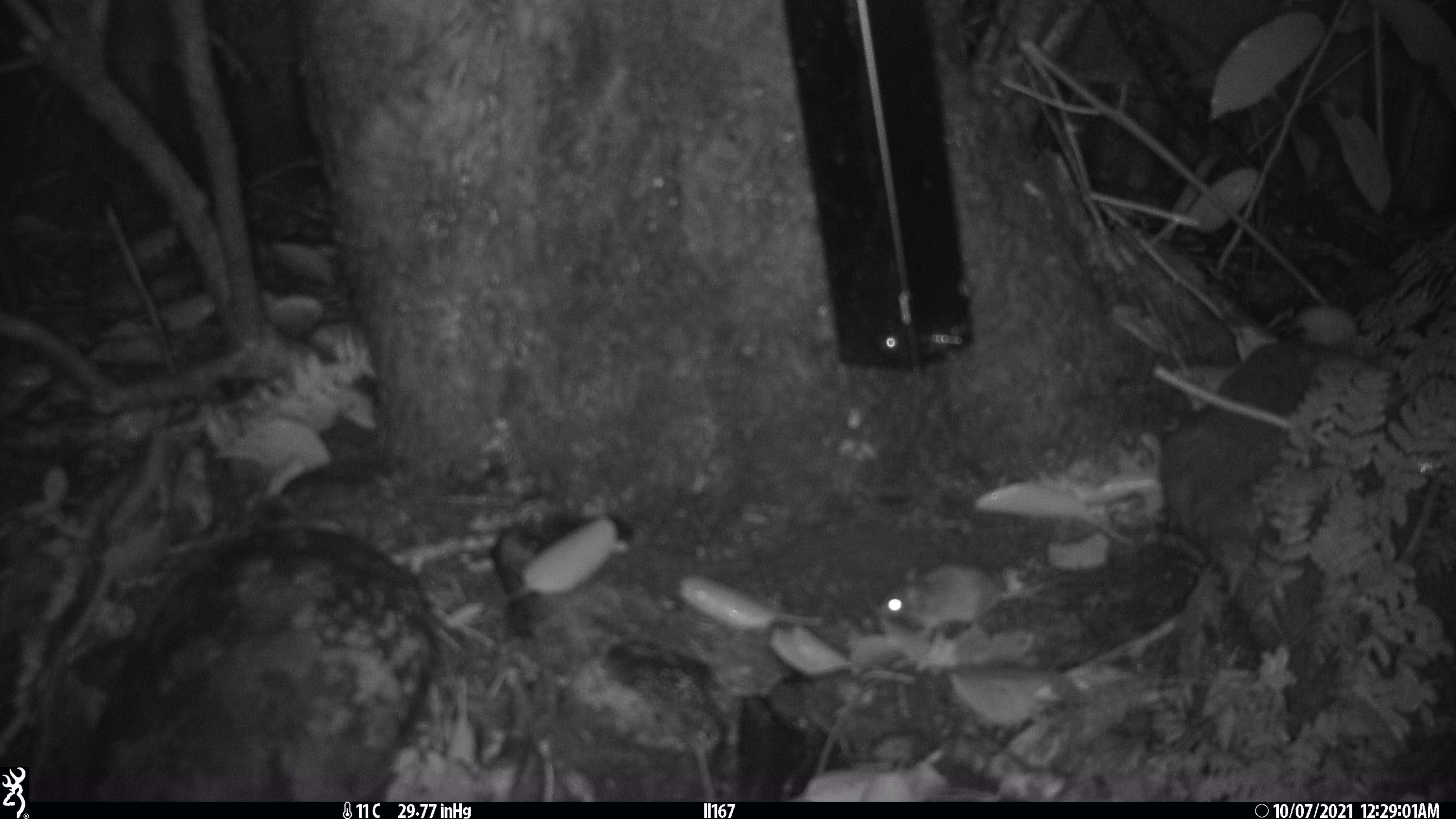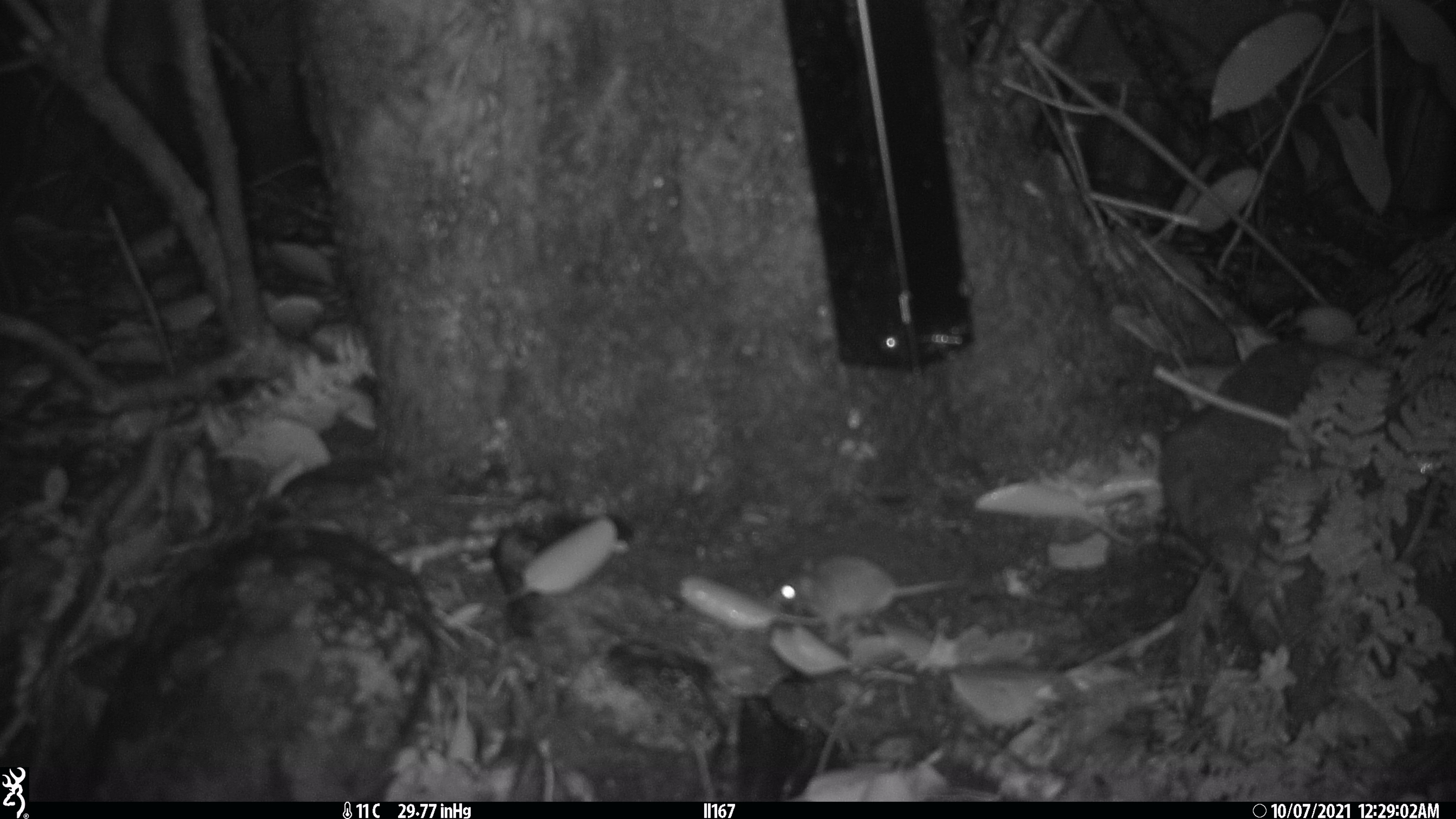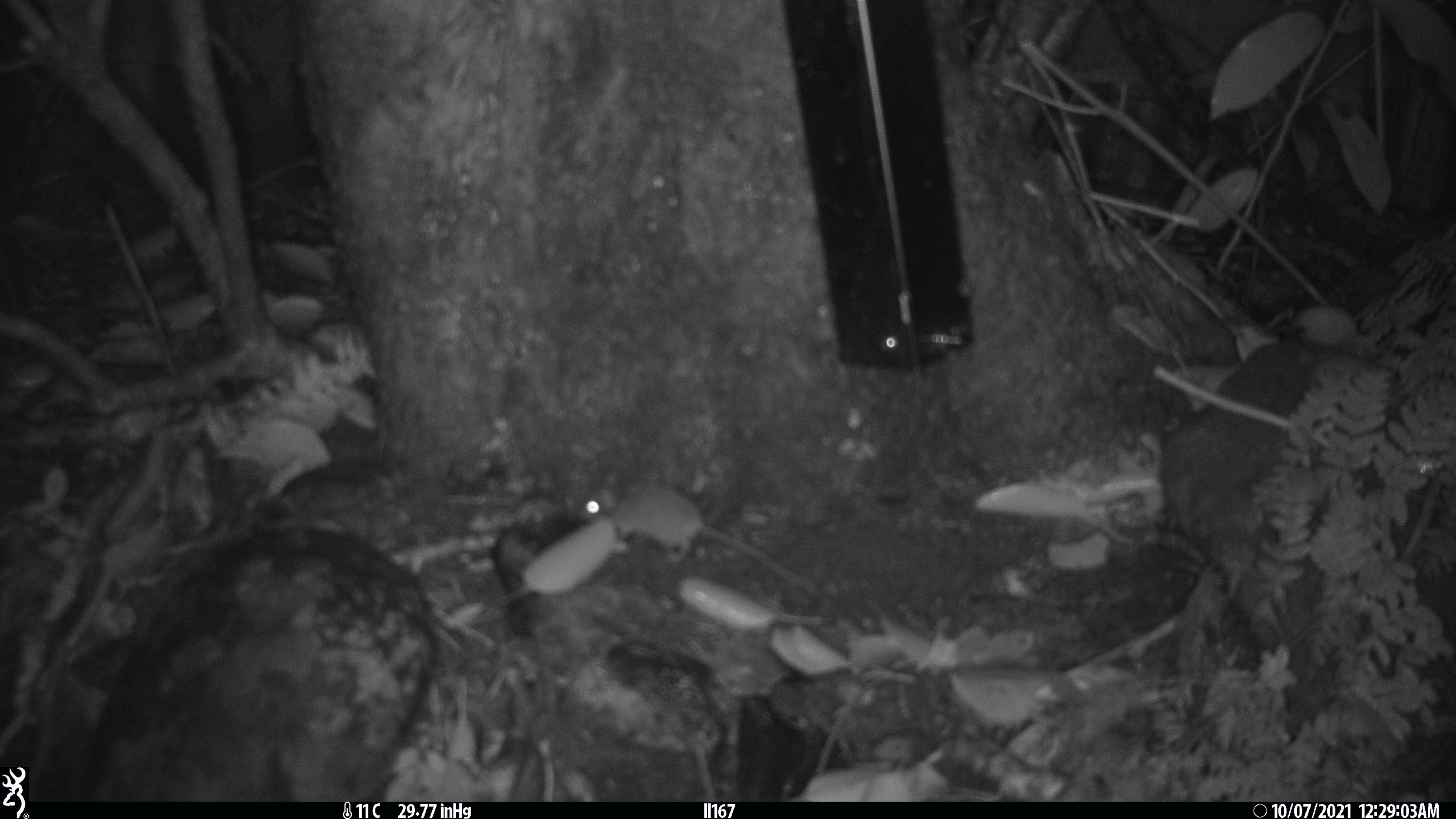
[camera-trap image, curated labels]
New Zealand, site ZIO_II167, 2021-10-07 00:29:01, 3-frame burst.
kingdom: Animalia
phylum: Chordata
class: Mammalia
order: Rodentia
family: Muridae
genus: Mus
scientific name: Mus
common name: mouse